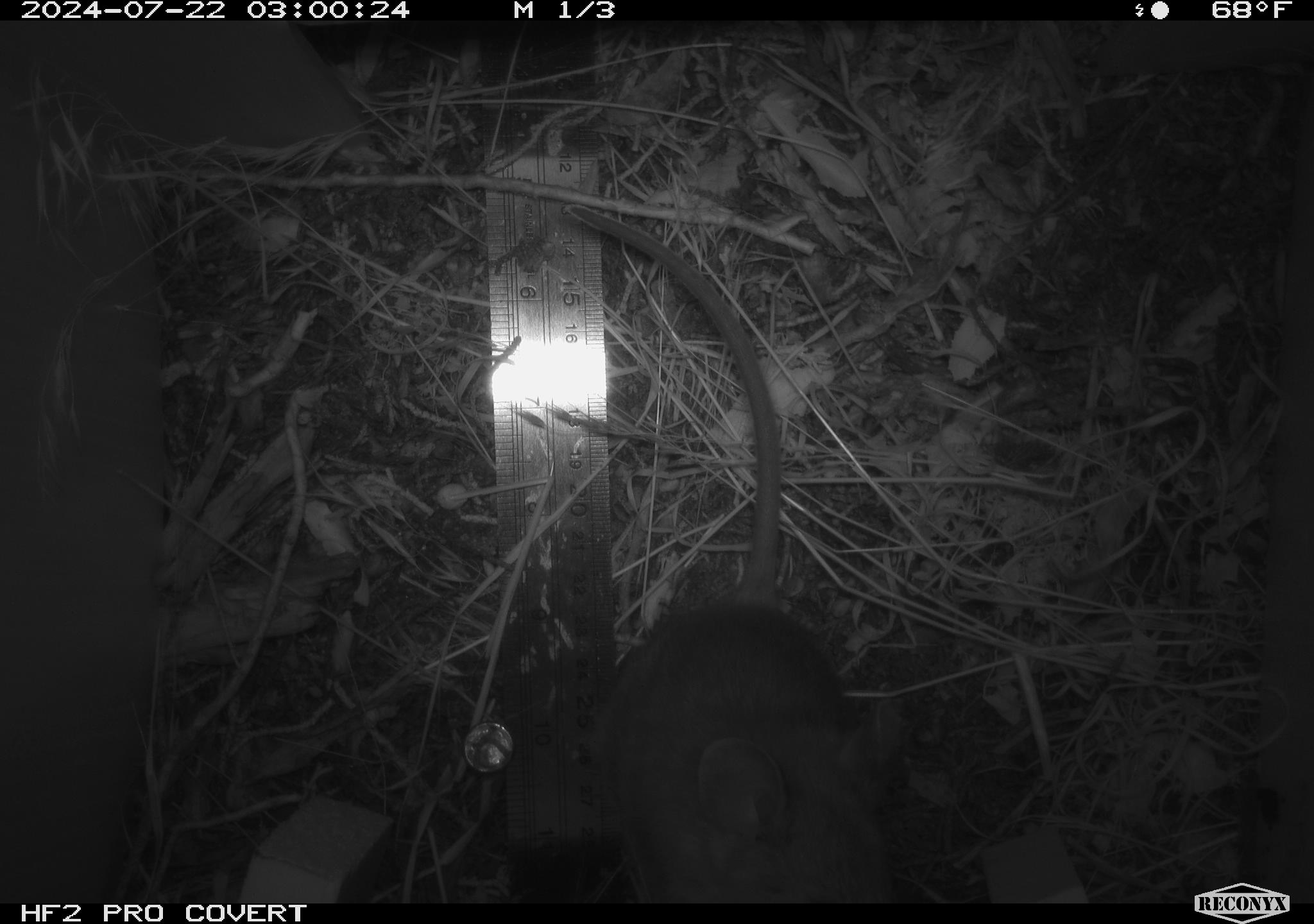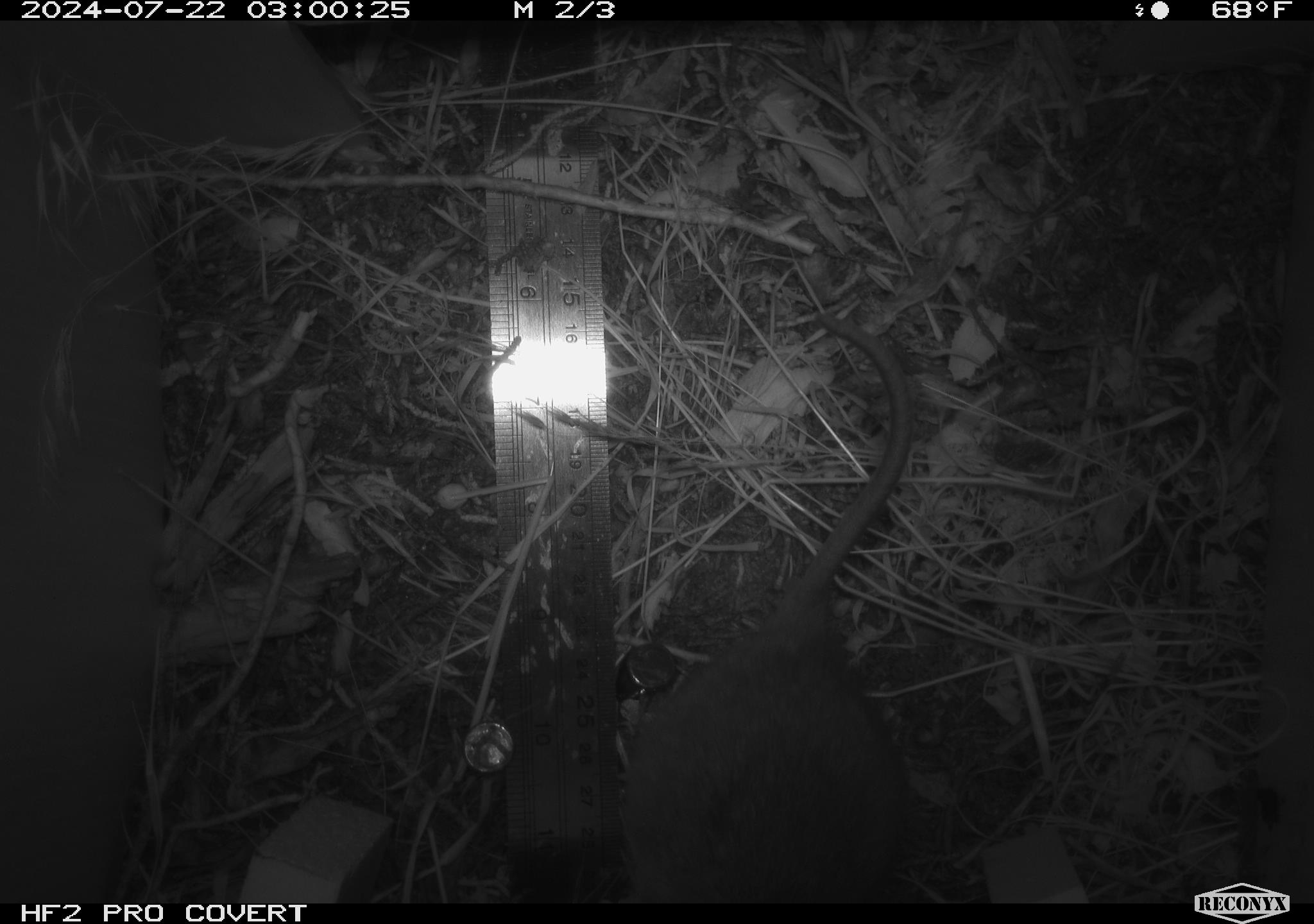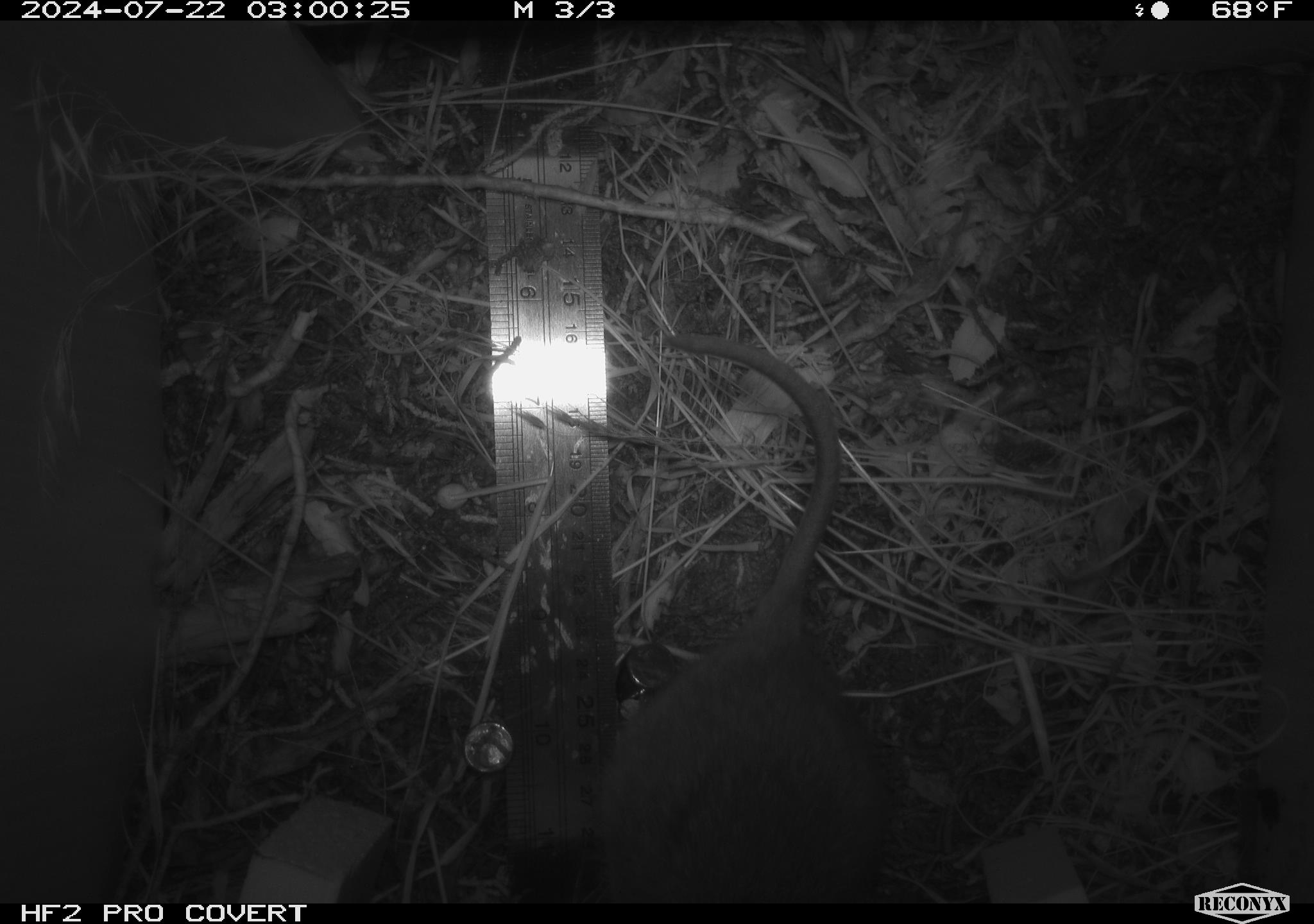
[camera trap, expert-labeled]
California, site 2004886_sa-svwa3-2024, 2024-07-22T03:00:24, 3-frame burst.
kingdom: Animalia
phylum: Chordata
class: Mammalia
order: Rodentia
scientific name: Rodentia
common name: mouse species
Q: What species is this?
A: Mouse species (Rodentia).